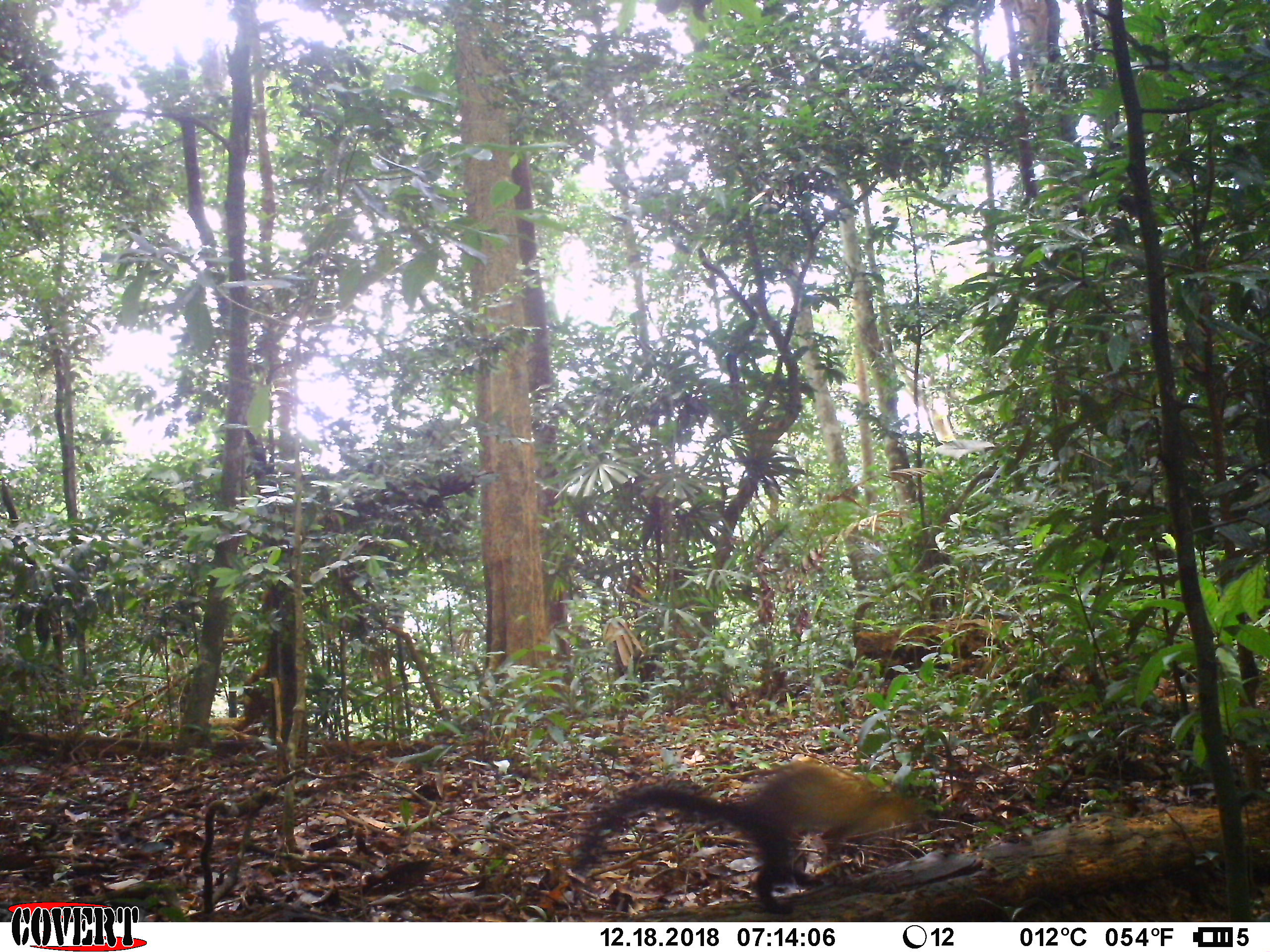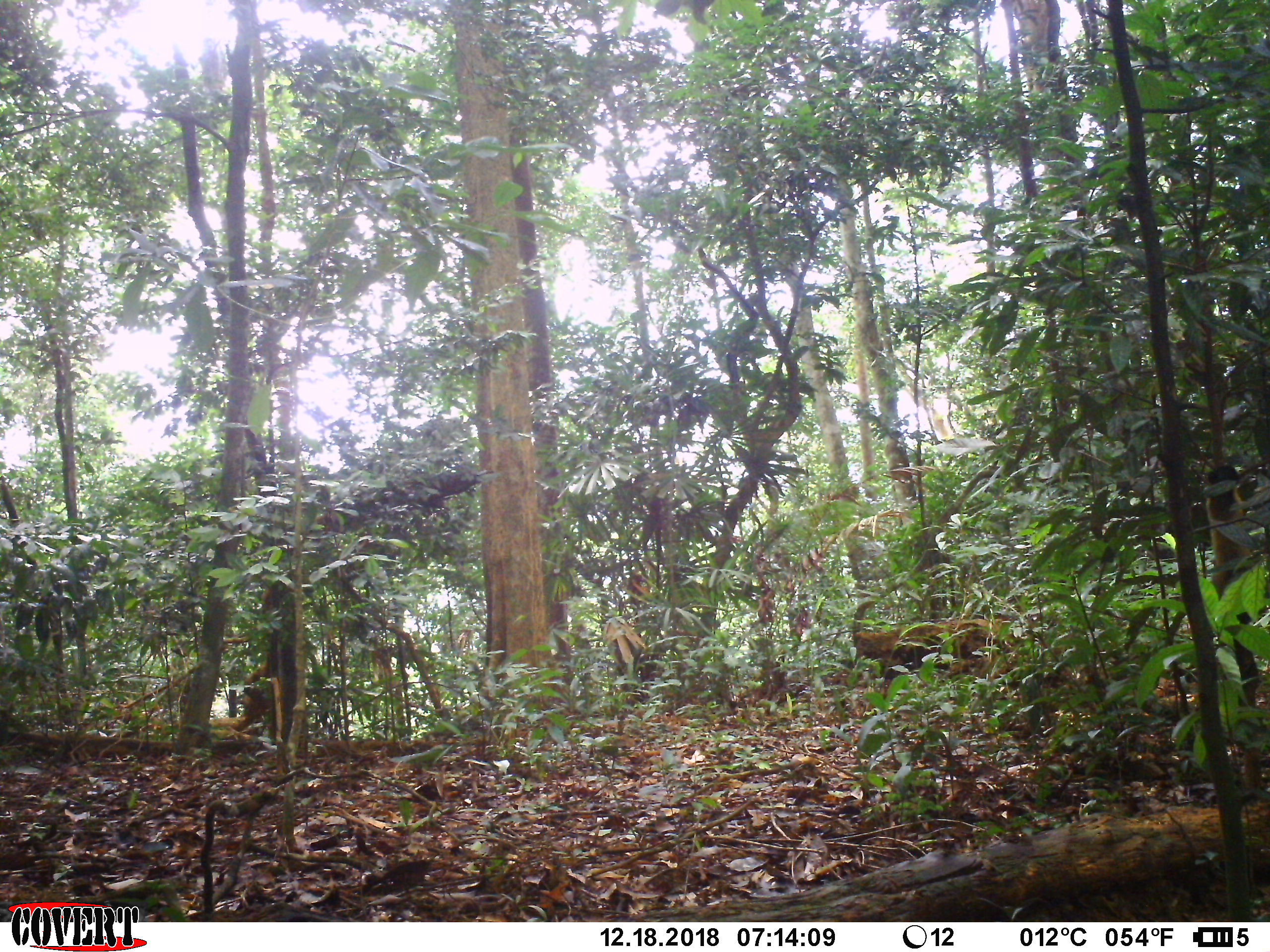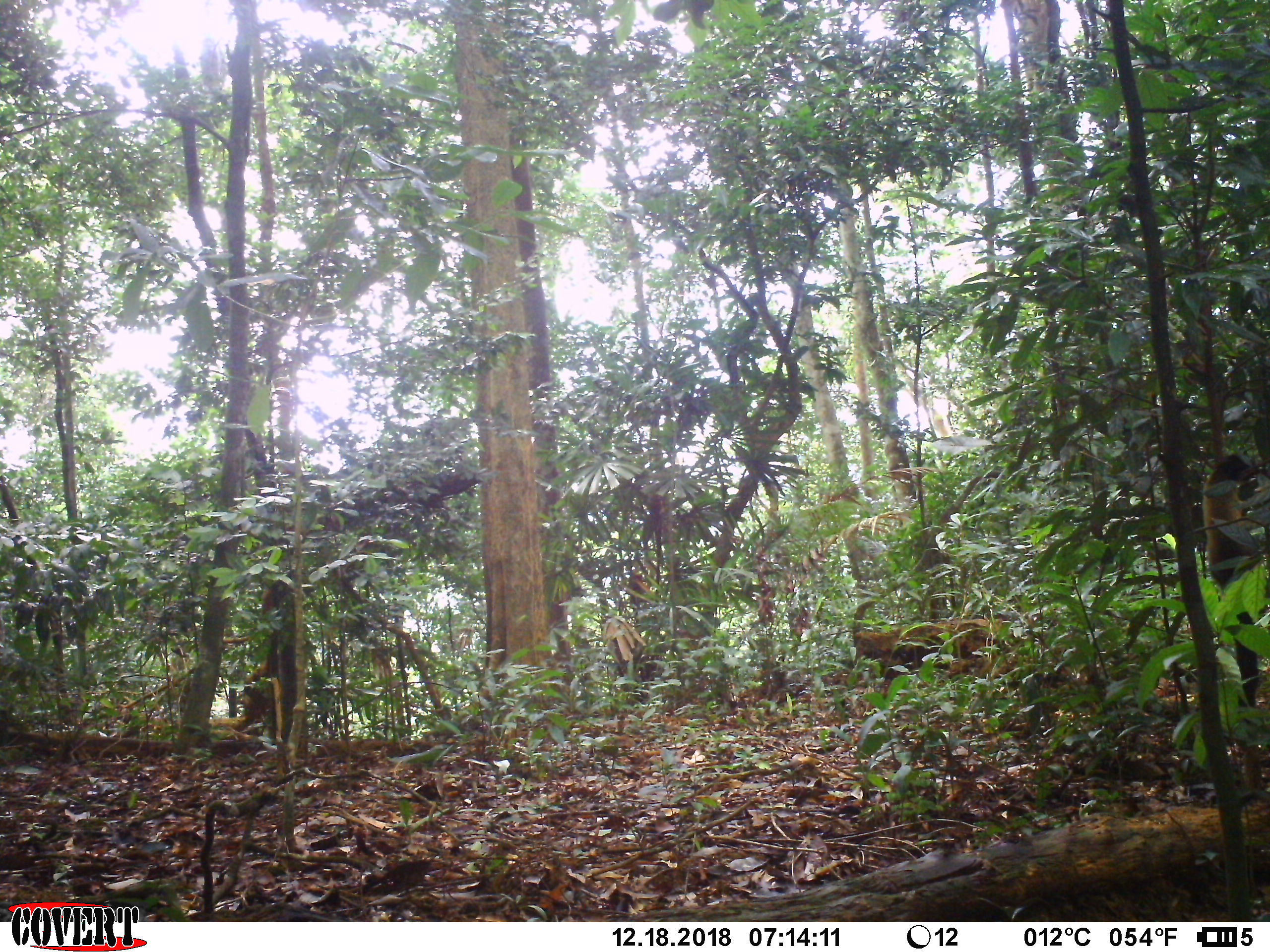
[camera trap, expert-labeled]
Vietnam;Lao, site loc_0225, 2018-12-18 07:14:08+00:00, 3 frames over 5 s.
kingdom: Animalia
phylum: Chordata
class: Mammalia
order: Carnivora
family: Mustelidae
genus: Martes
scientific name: Martes flavigula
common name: yellow-throated marten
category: yellow throated marten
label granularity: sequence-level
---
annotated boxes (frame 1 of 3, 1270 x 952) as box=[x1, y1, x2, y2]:
yellow throated marten: box=[569, 760, 933, 914]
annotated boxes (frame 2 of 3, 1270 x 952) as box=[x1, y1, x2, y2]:
yellow throated marten: box=[1203, 460, 1261, 704]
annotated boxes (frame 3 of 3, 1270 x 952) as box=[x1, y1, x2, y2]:
yellow throated marten: box=[1200, 448, 1264, 788]